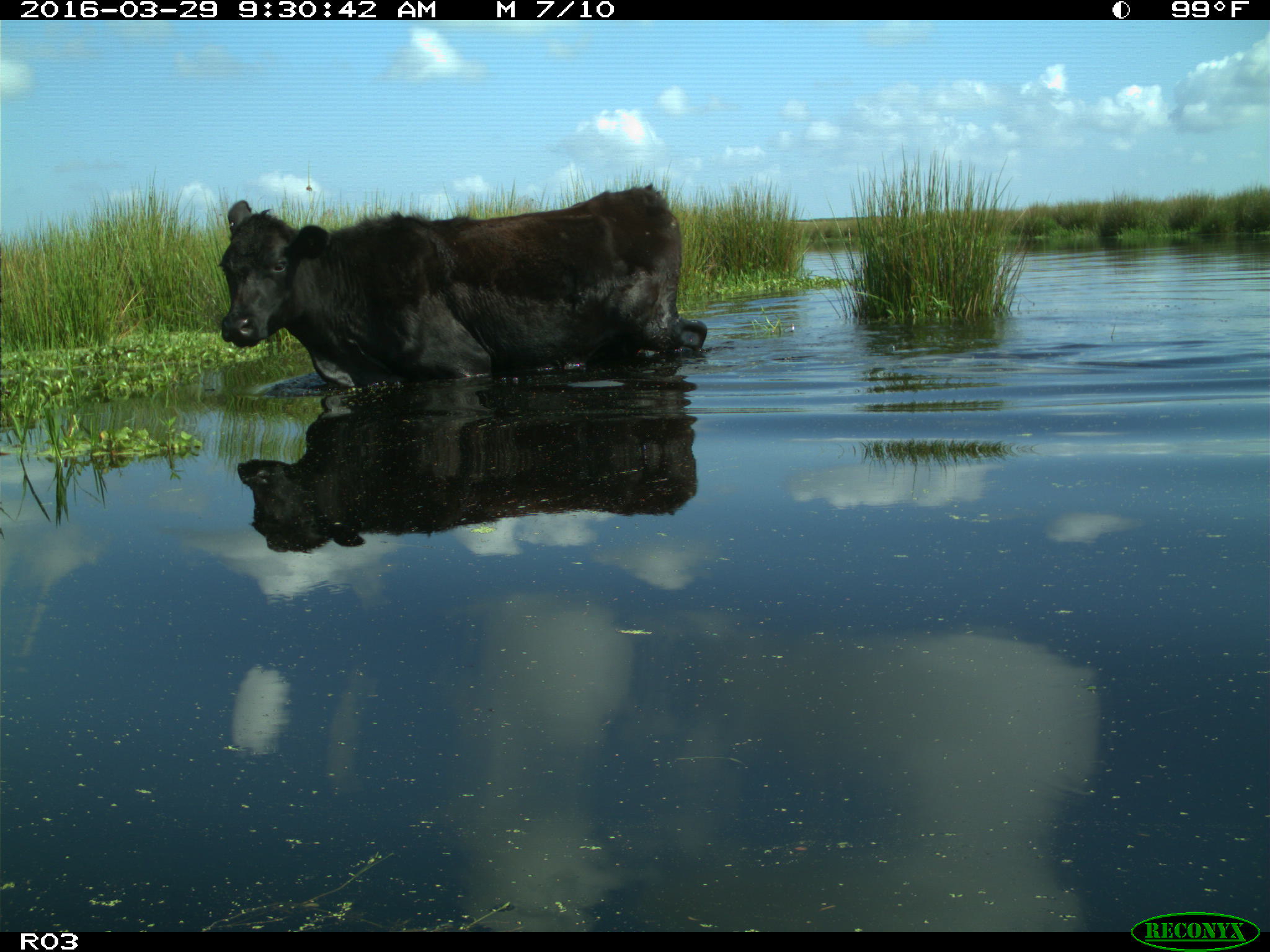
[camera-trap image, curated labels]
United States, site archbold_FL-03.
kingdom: Animalia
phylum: Chordata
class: Mammalia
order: Artiodactyla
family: Bovidae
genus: Bos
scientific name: Bos taurus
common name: domestic cow